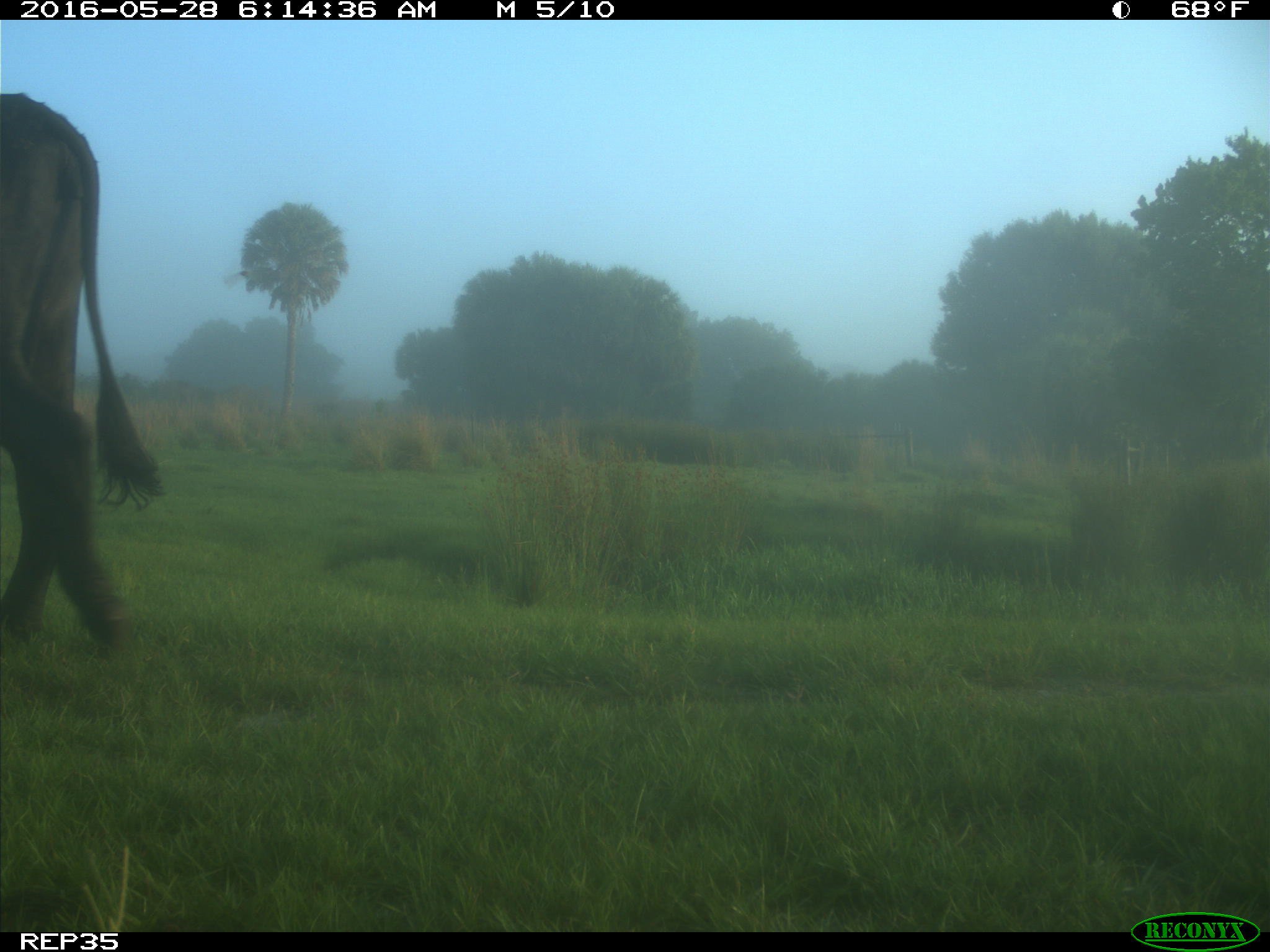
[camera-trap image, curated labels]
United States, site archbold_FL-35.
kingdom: Animalia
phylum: Chordata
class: Mammalia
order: Artiodactyla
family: Bovidae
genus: Bos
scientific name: Bos taurus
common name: domestic cow